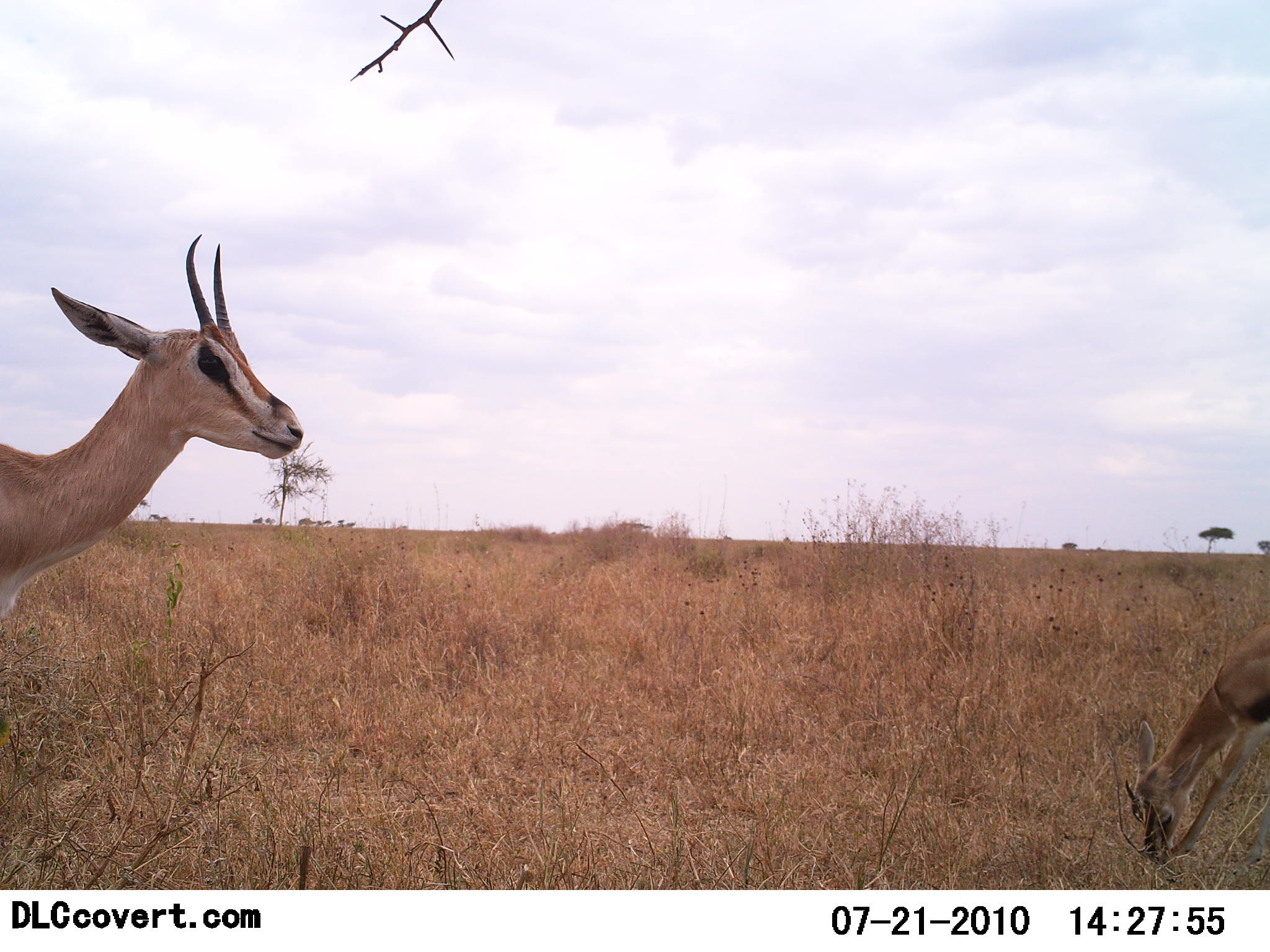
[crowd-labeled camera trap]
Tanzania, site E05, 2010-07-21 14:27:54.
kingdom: Animalia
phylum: Chordata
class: Mammalia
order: Artiodactyla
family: Bovidae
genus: Eudorcas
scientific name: Eudorcas thomsonii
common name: thomson's gazelle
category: gazellethomsons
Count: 2.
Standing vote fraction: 55%.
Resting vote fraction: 0%.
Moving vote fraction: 0%.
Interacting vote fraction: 0%.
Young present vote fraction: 9%.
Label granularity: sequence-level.